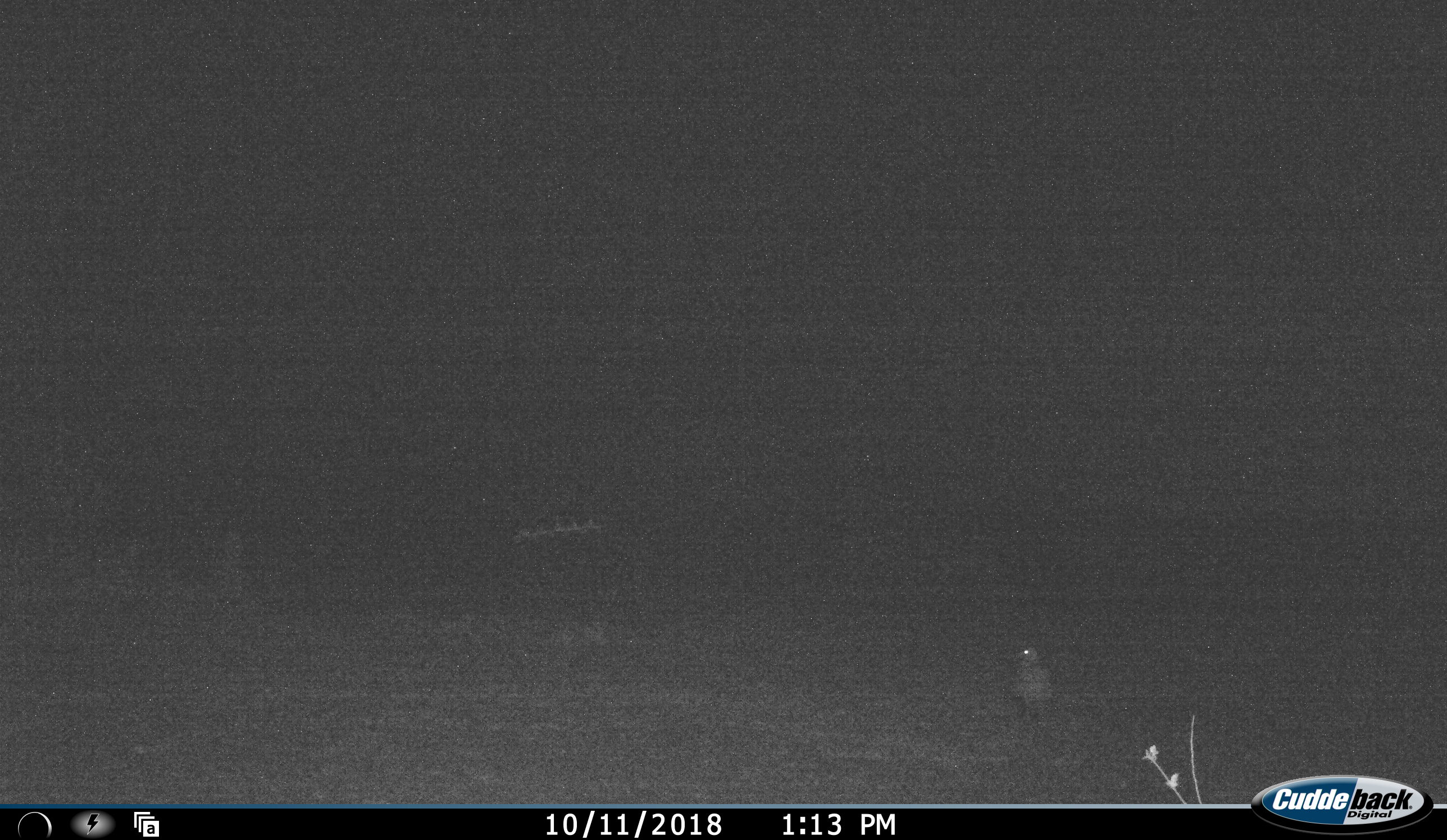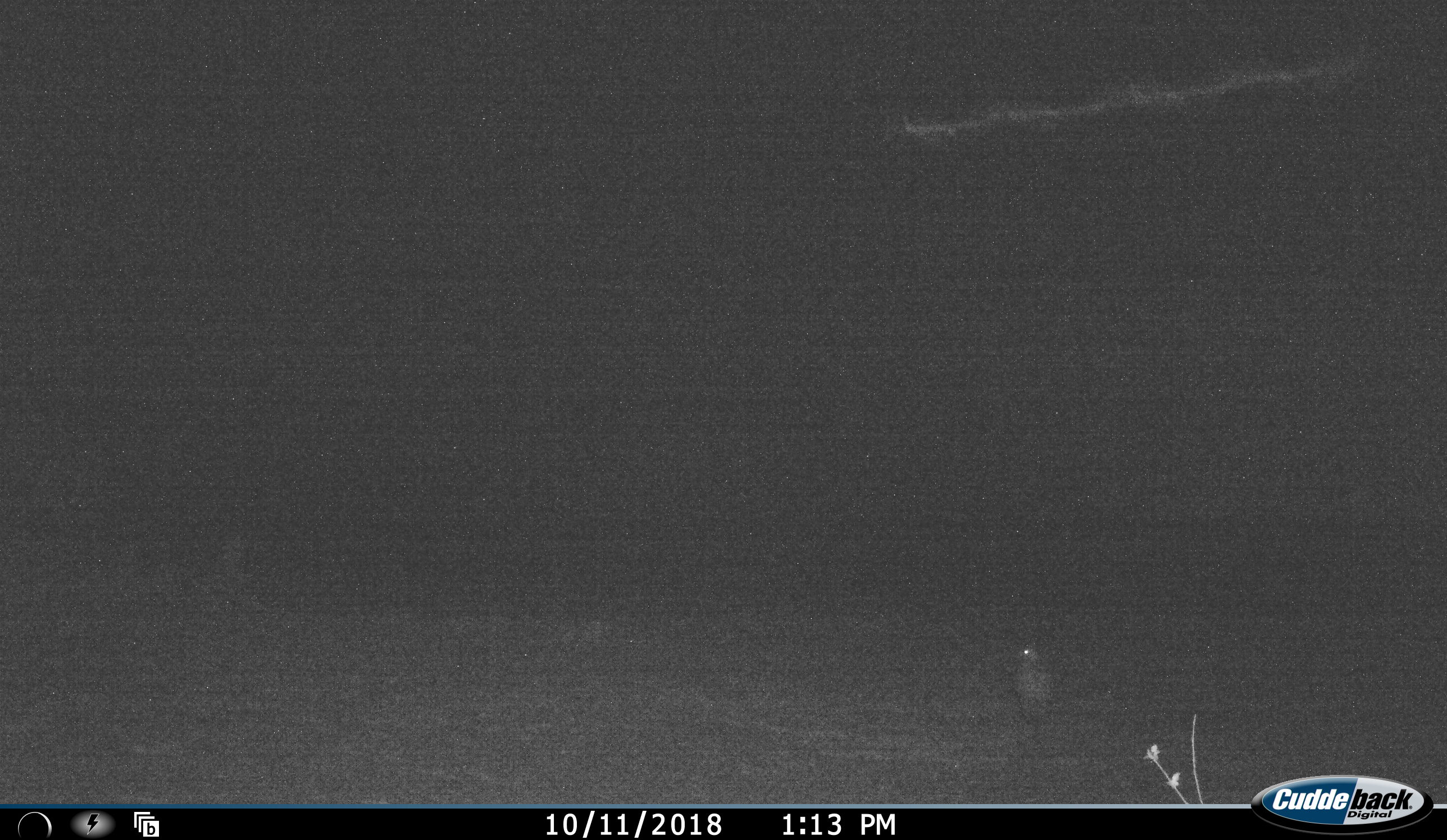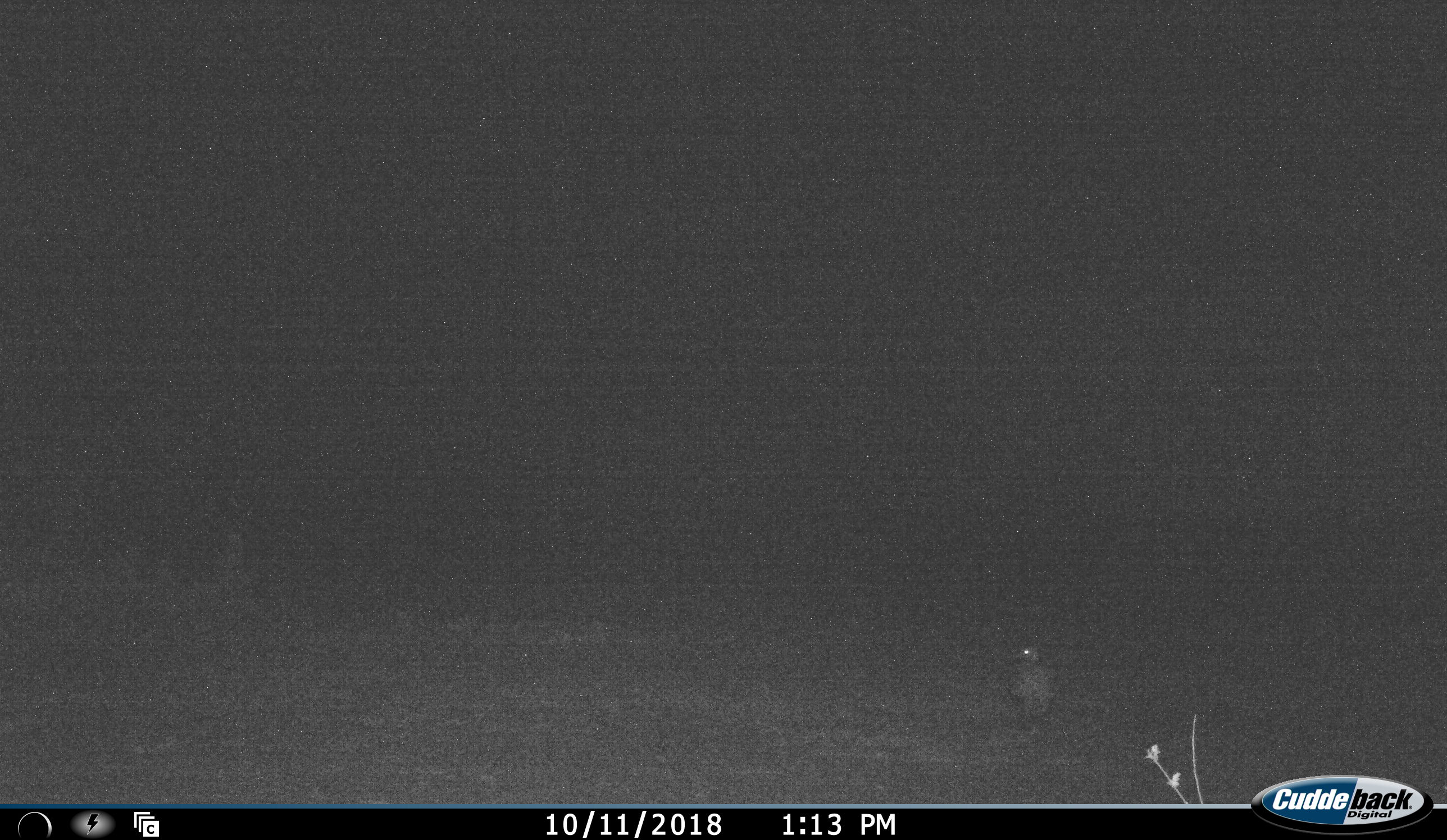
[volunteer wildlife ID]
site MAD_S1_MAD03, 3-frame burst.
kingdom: Animalia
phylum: Chordata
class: Aves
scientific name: Aves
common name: bird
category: birdother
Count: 1.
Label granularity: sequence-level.